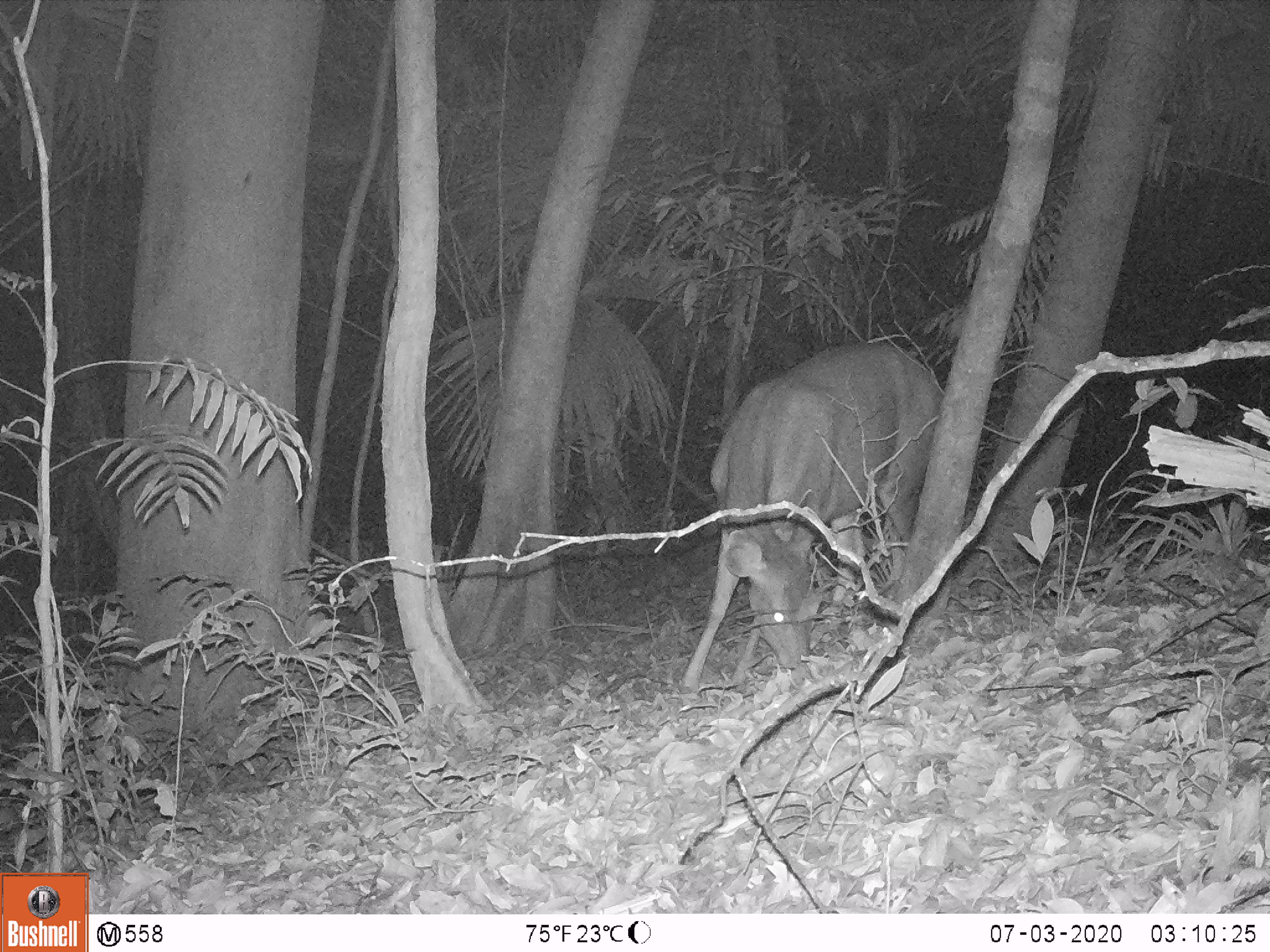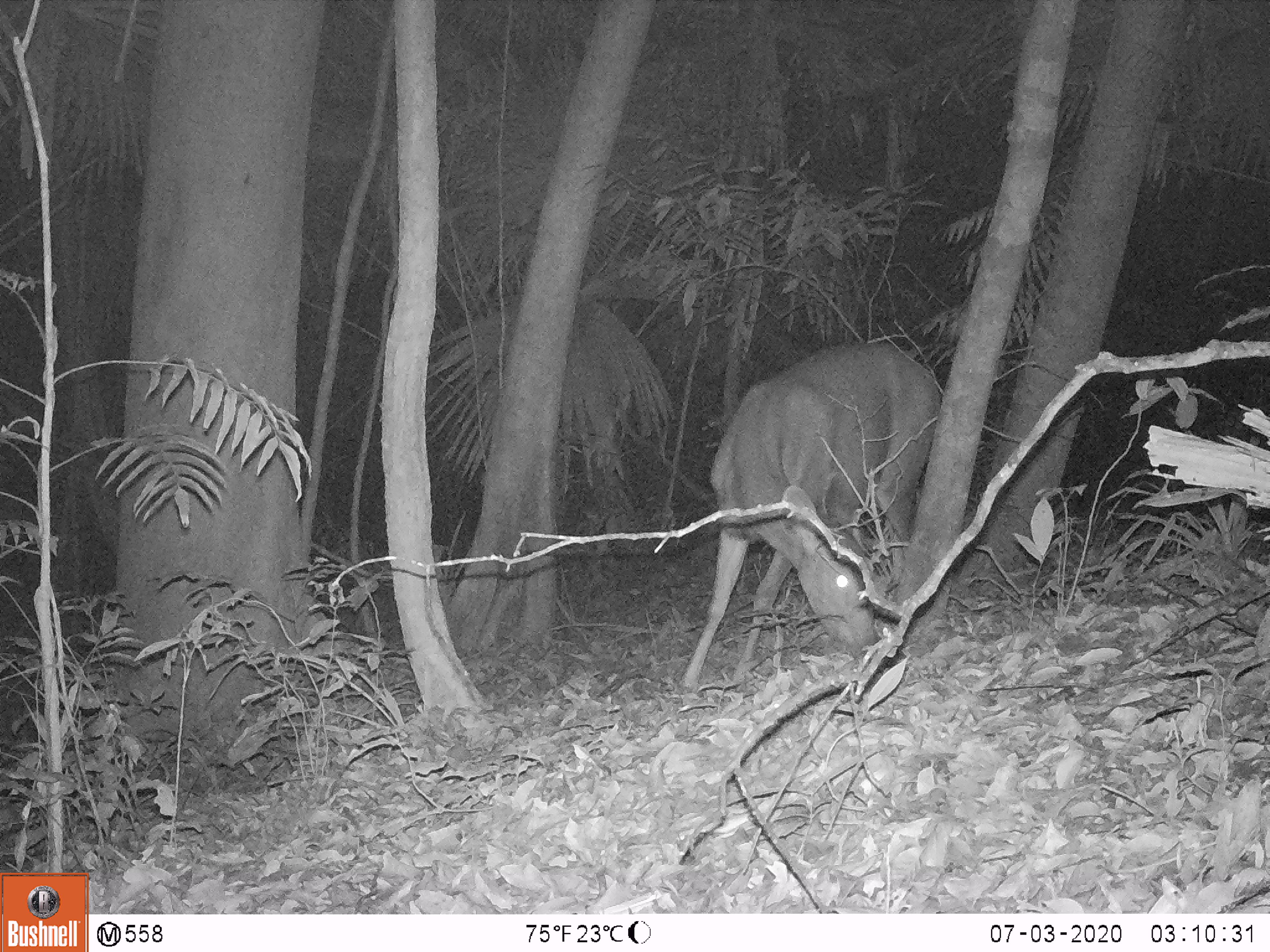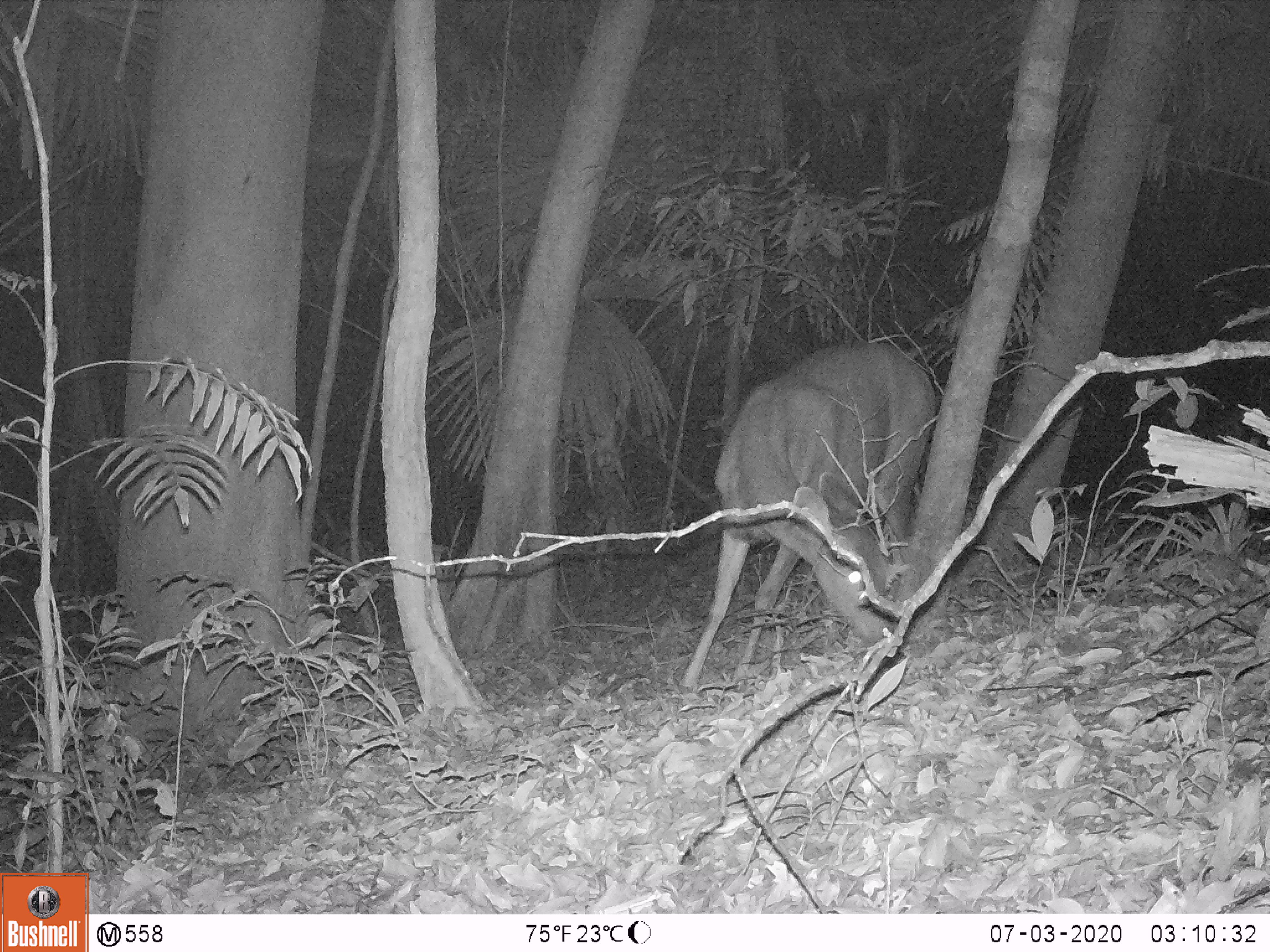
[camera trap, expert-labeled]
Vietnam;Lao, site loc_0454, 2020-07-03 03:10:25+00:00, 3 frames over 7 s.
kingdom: Animalia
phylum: Chordata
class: Mammalia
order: Artiodactyla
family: Cervidae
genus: Rusa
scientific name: Rusa unicolor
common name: sambar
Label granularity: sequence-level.